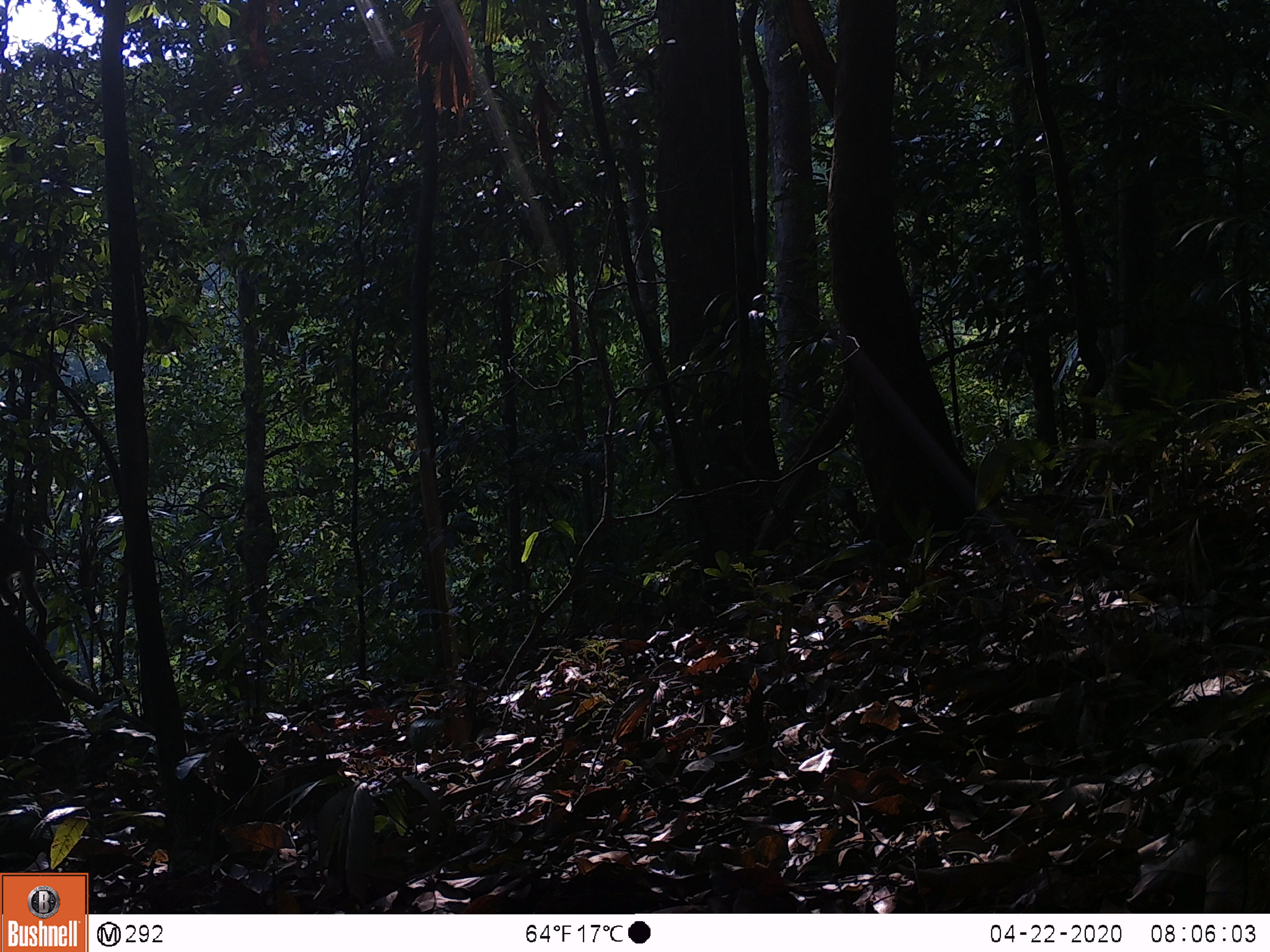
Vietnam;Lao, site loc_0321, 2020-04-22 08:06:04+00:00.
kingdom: Animalia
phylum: Chordata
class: Mammalia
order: Primates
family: Cercopithecidae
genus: Macaca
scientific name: Macaca nemestrina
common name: pig-tailed macaque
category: pig tailed macaque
Pig tailed macaque (pig-tailed macaque) (Macaca nemestrina). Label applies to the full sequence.